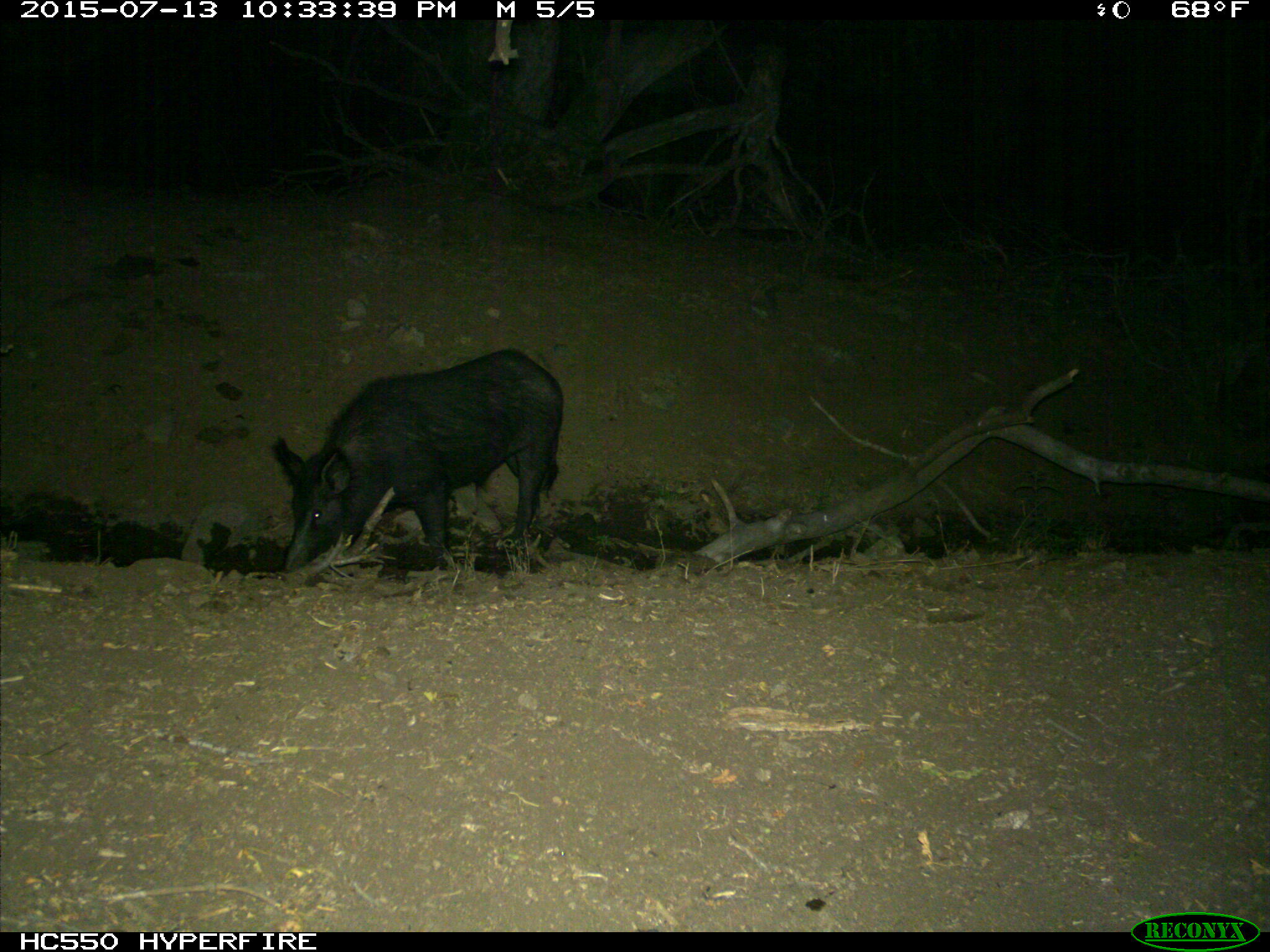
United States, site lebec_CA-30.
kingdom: Animalia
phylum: Chordata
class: Mammalia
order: Artiodactyla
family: Suidae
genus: Sus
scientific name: Sus scrofa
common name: wild boar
Sus scrofa (wild boar).